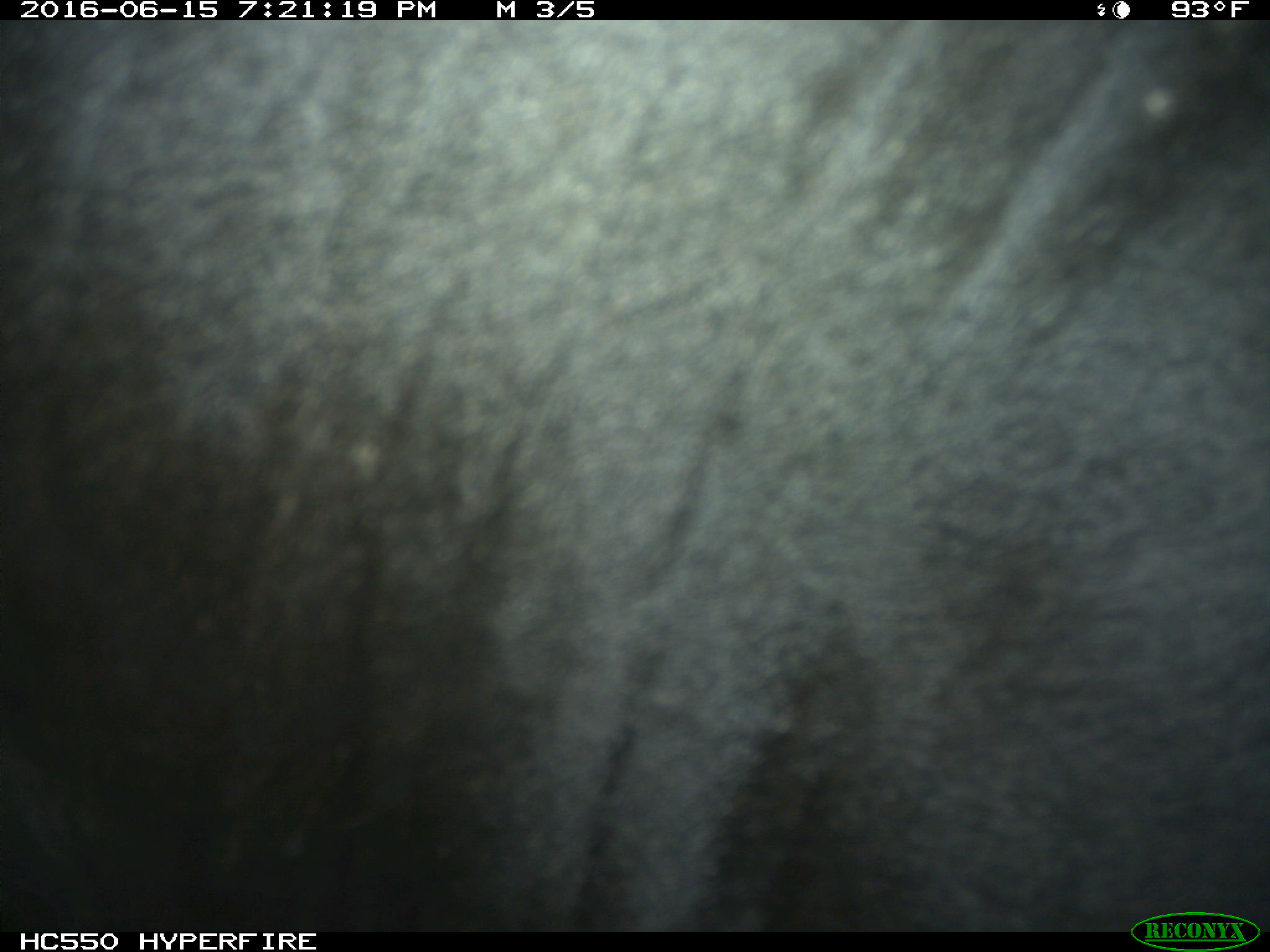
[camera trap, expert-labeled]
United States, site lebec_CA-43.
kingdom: Animalia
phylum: Chordata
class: Mammalia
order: Artiodactyla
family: Bovidae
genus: Bos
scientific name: Bos taurus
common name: domestic cow